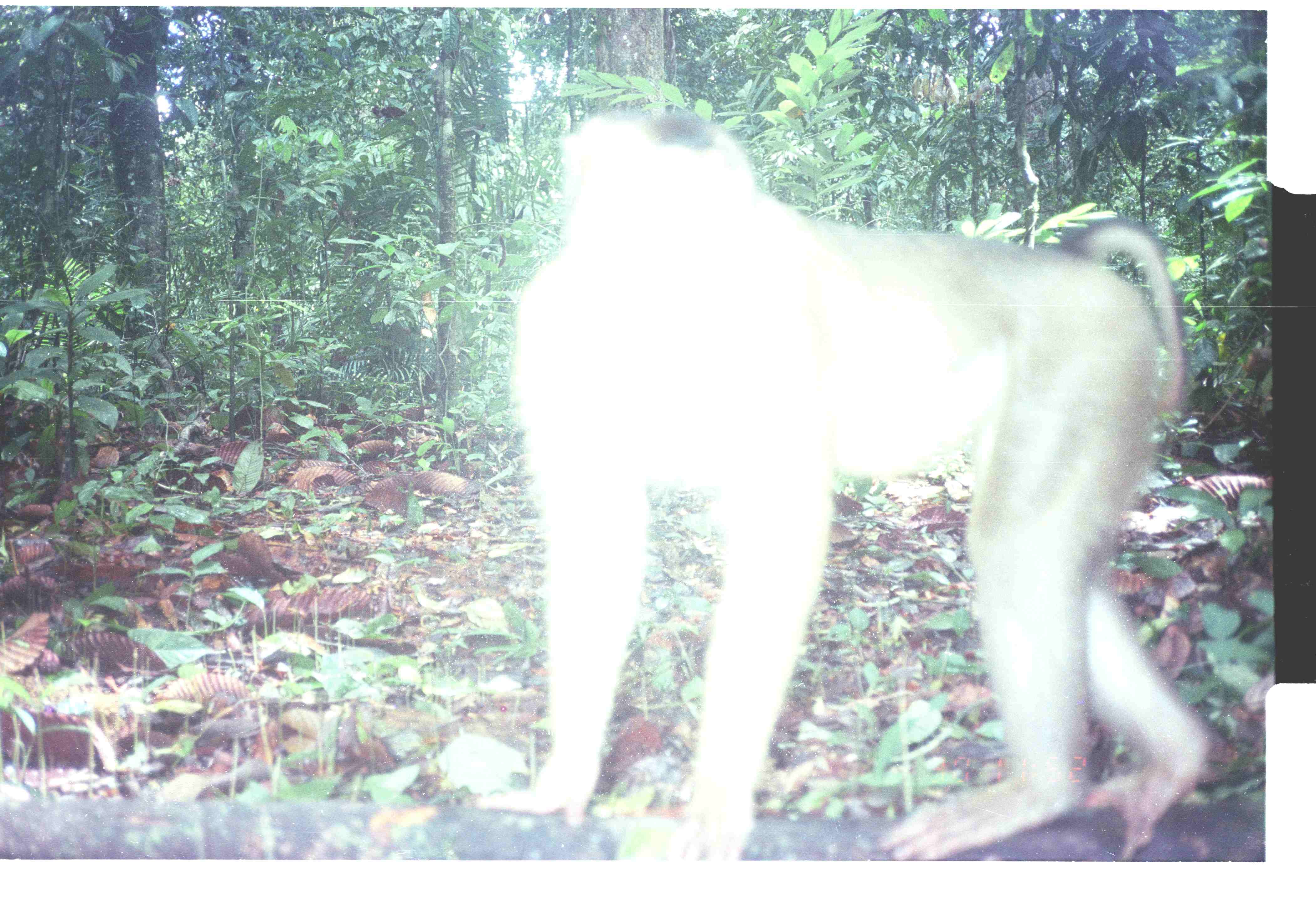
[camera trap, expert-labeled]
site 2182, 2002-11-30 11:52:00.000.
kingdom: Animalia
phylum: Chordata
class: Mammalia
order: Primates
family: Cercopithecidae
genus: Macaca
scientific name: Macaca nemestrina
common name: southern pig-tailed macaque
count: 1